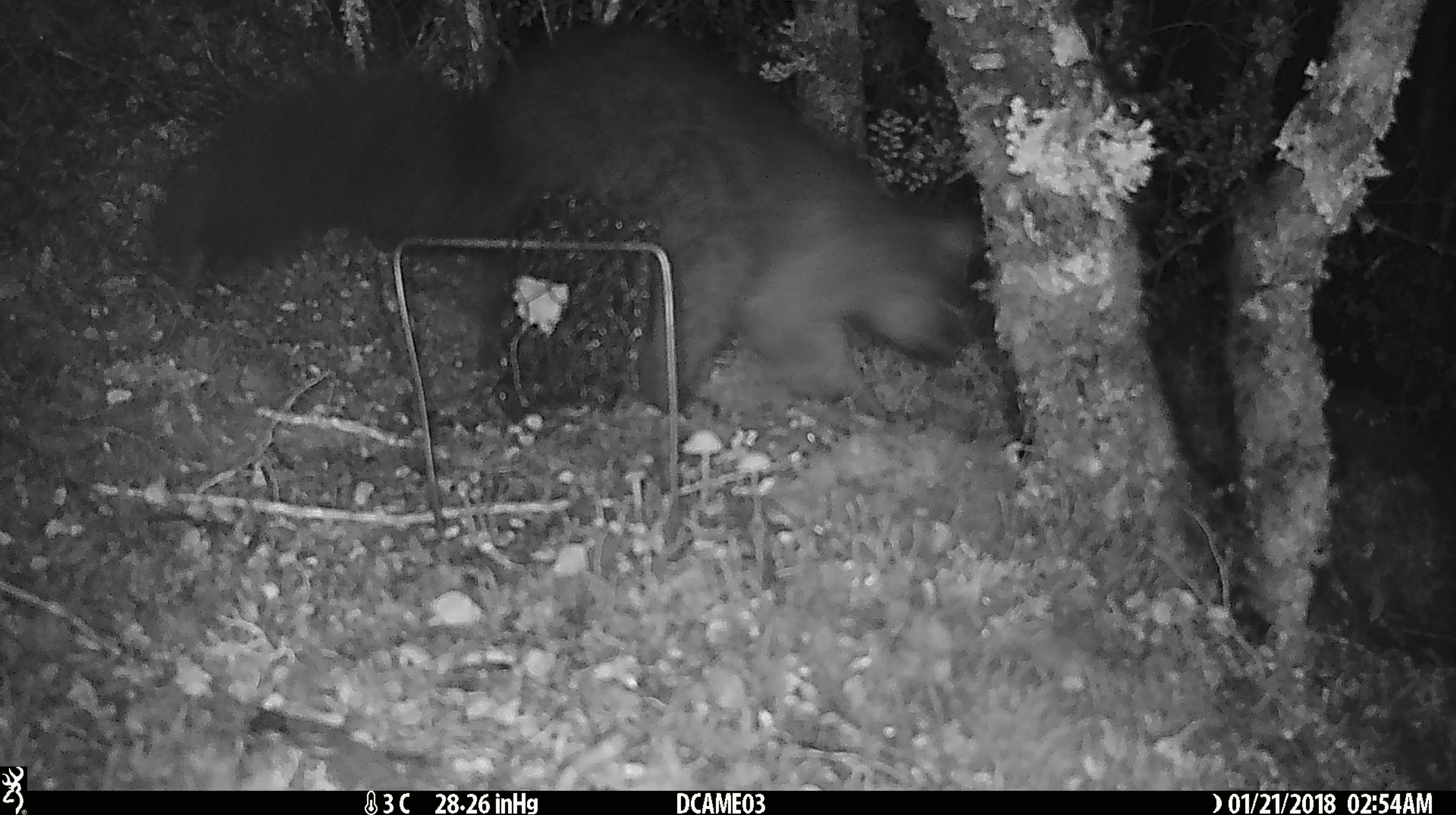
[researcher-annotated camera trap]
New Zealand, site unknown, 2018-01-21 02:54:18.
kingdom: Animalia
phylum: Chordata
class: Mammalia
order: Diprotodontia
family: Phalangeridae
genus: Trichosurus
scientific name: Trichosurus vulpecula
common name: common brushtail possum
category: possum